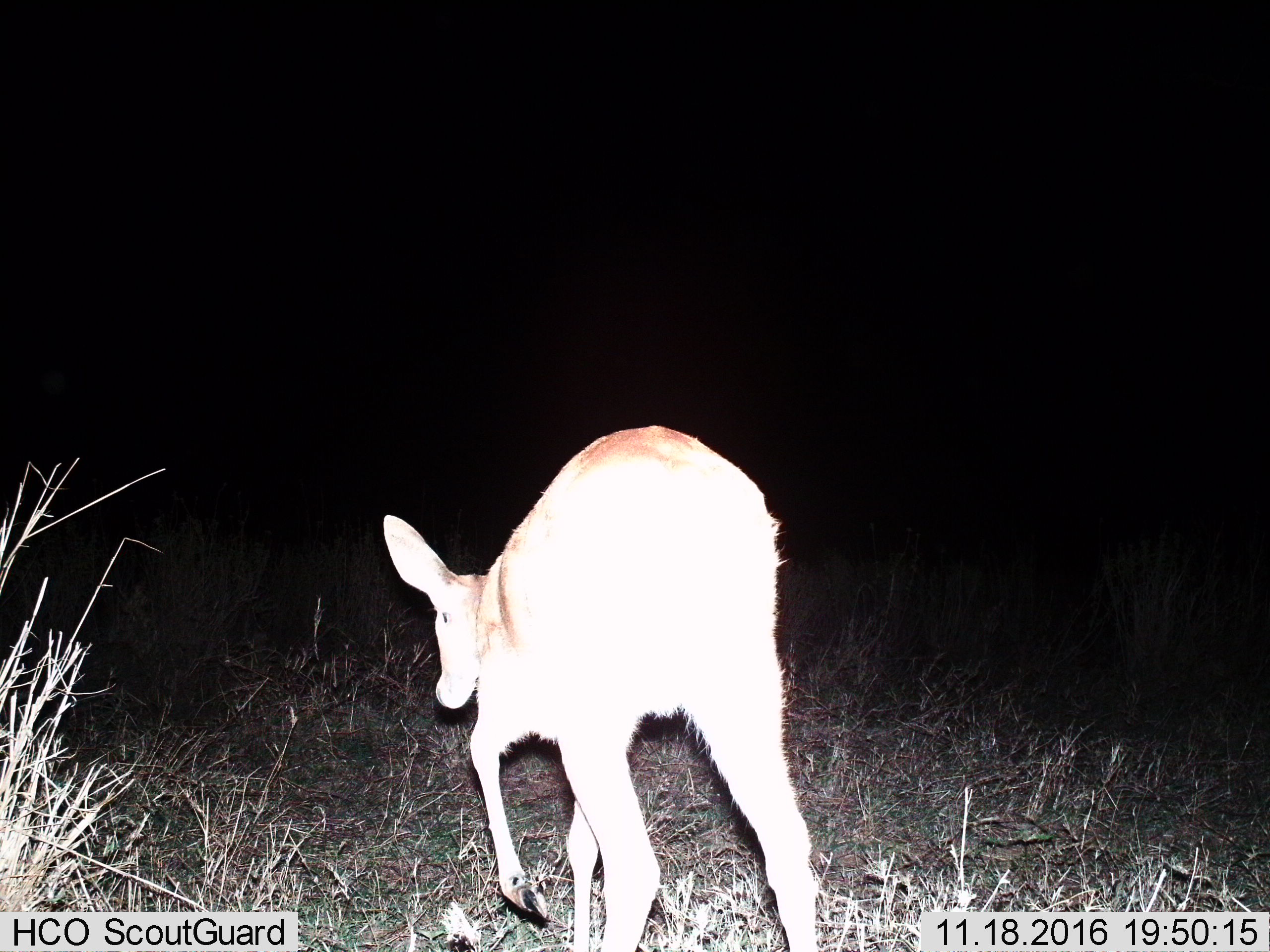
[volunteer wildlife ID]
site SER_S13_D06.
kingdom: Animalia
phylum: Chordata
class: Mammalia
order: Artiodactyla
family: Bovidae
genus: Redunca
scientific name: Redunca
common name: reedbuck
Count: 1.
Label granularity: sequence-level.